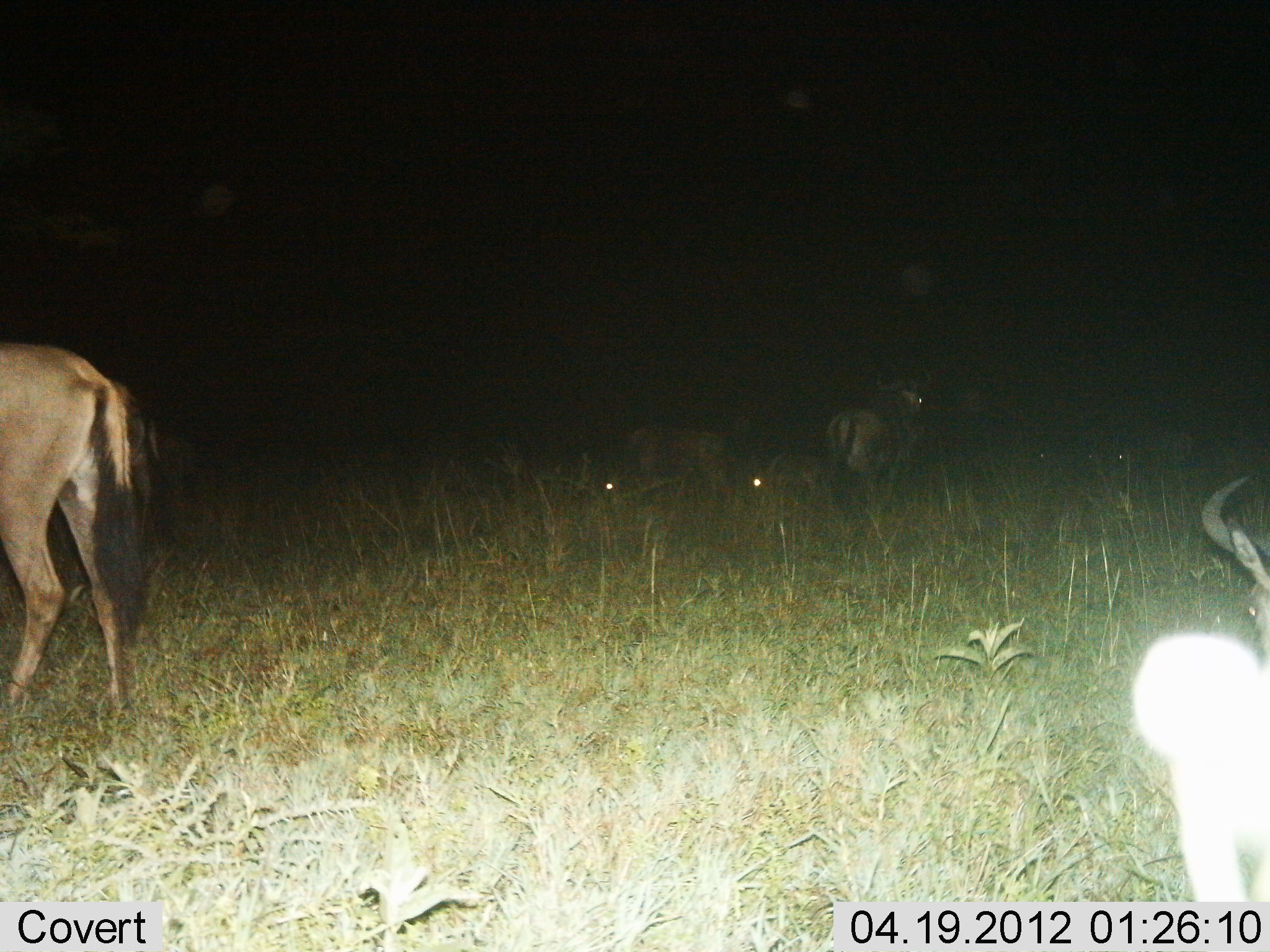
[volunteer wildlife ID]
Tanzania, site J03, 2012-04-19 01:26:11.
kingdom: Animalia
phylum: Chordata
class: Mammalia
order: Artiodactyla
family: Bovidae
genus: Connochaetes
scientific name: Connochaetes taurinus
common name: blue wildebeest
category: wildebeest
Wildebeest (blue wildebeest) (Connochaetes taurinus), count 4. Behavior (volunteer vote fractions): standing 82%, resting 27%, moving 18%, interacting 0%. Young present (vote fraction): 9%. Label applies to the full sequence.